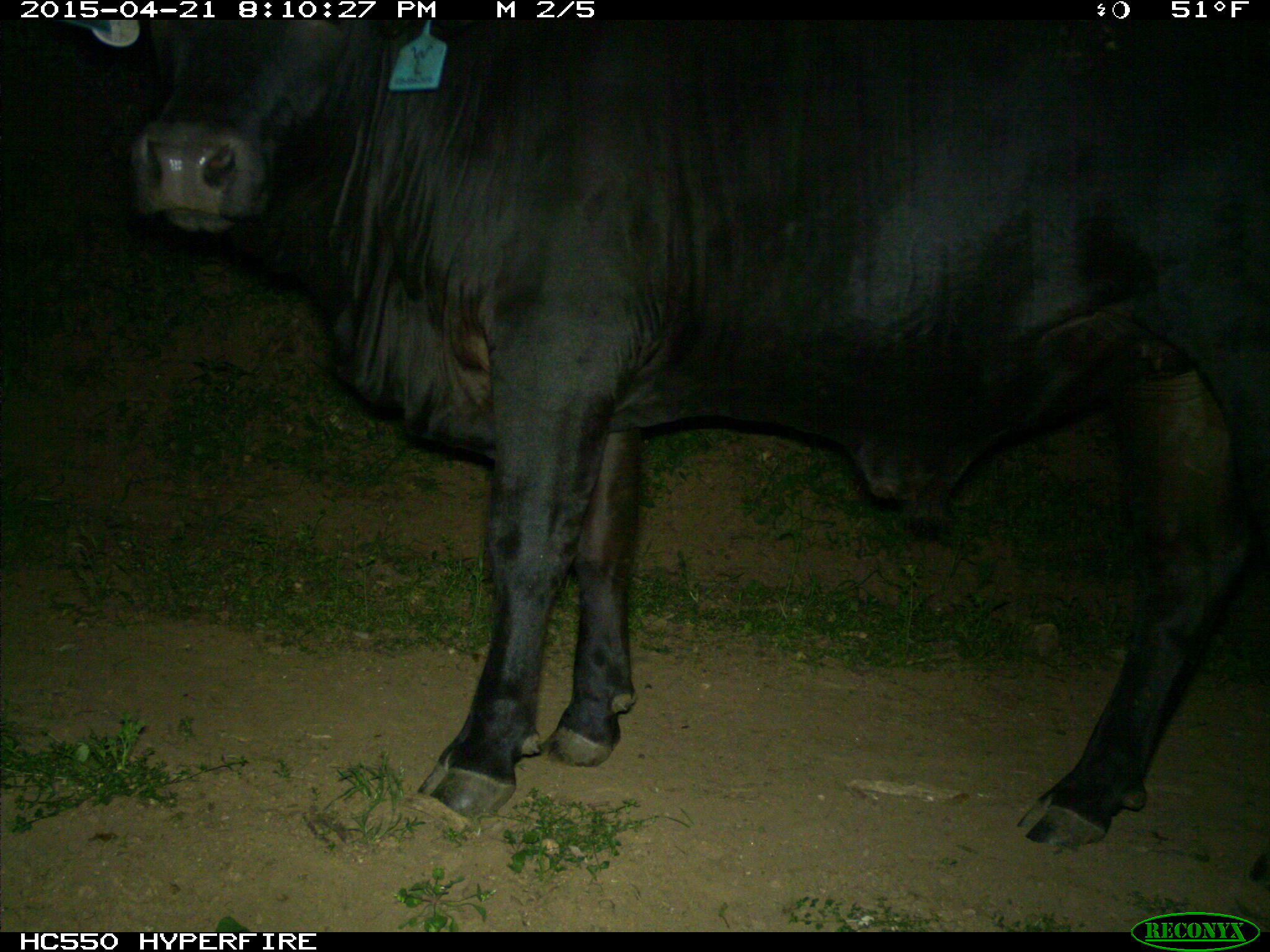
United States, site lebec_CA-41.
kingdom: Animalia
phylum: Chordata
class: Mammalia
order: Artiodactyla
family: Bovidae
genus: Bos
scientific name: Bos taurus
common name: domestic cow